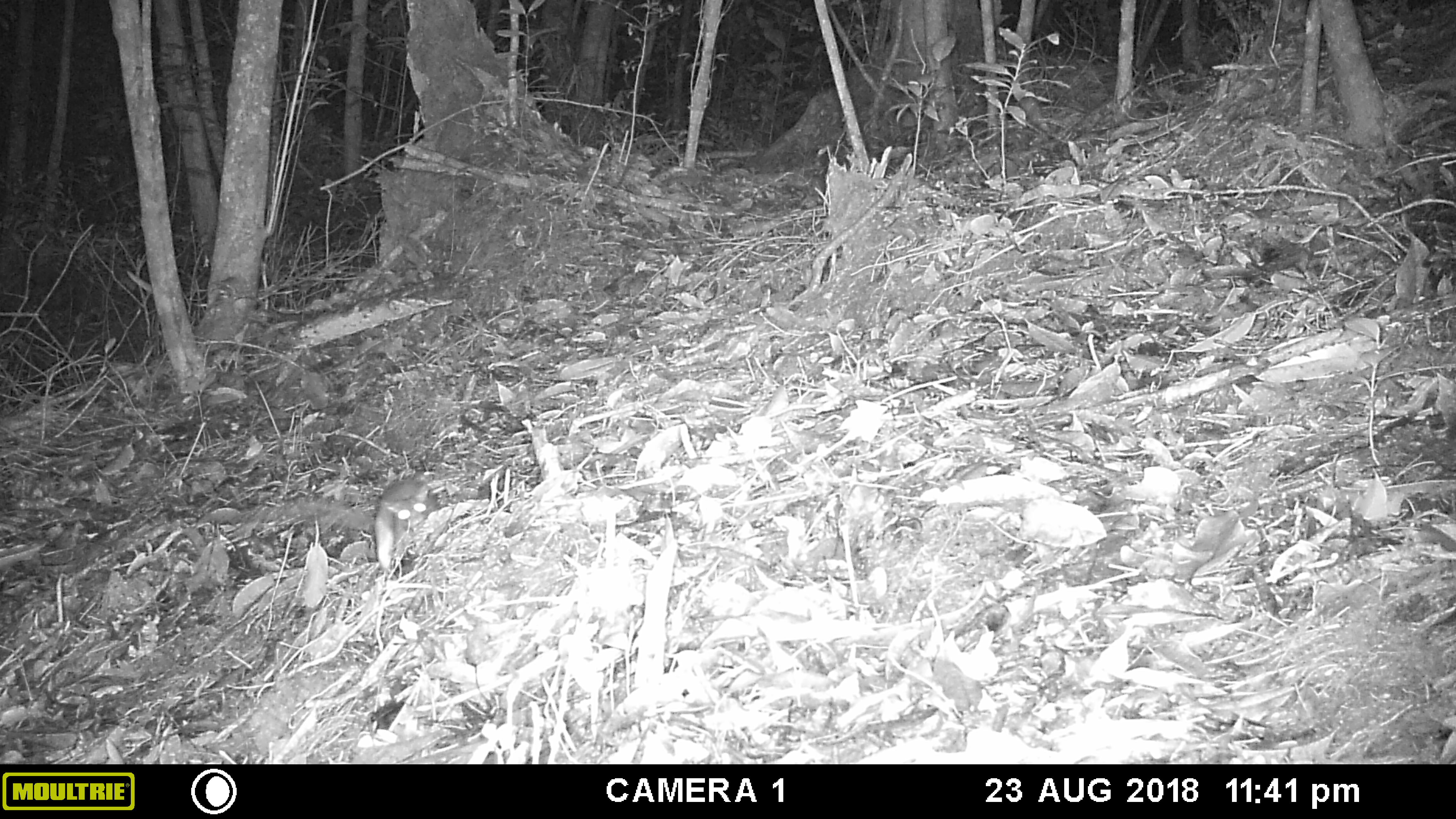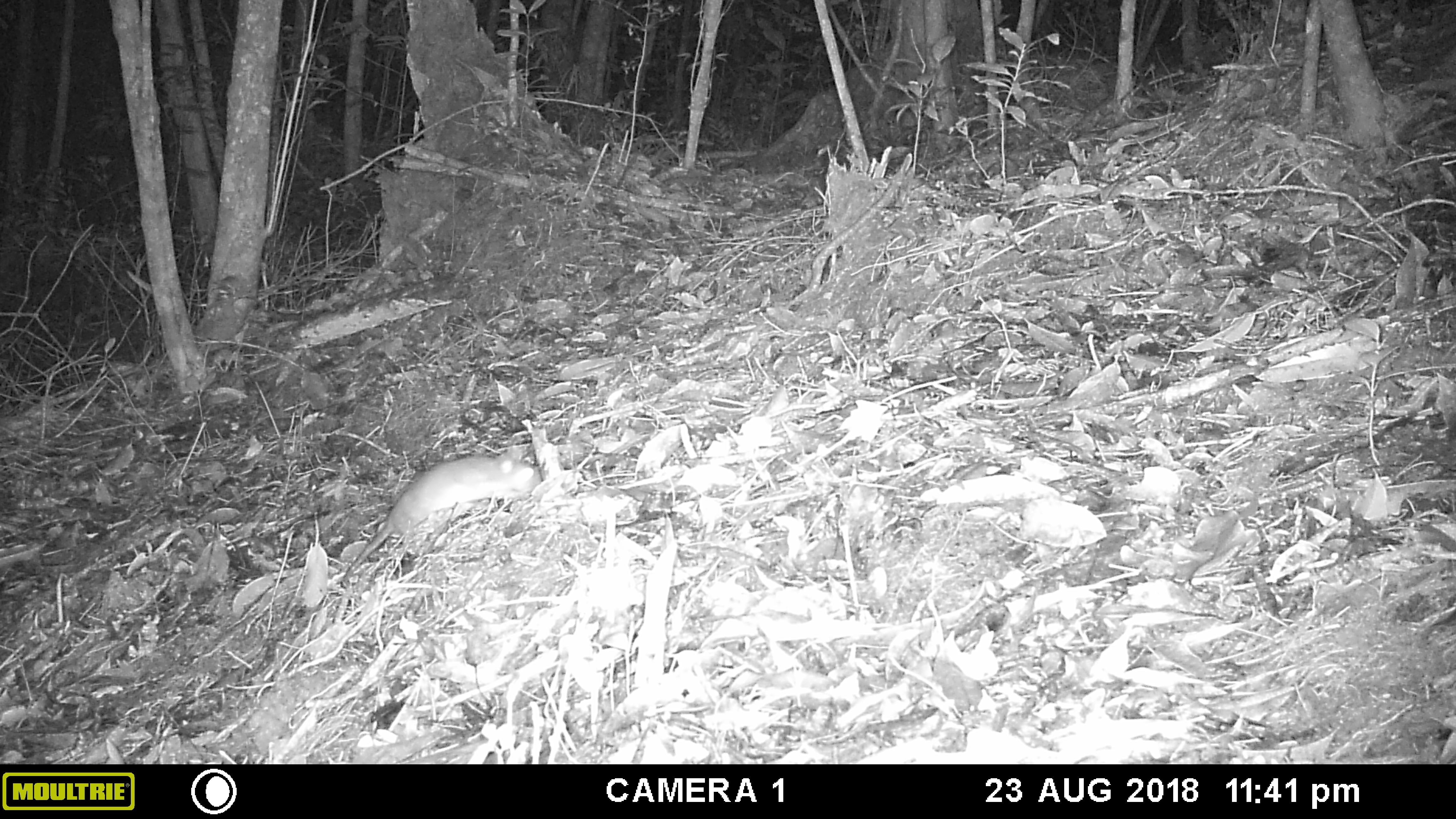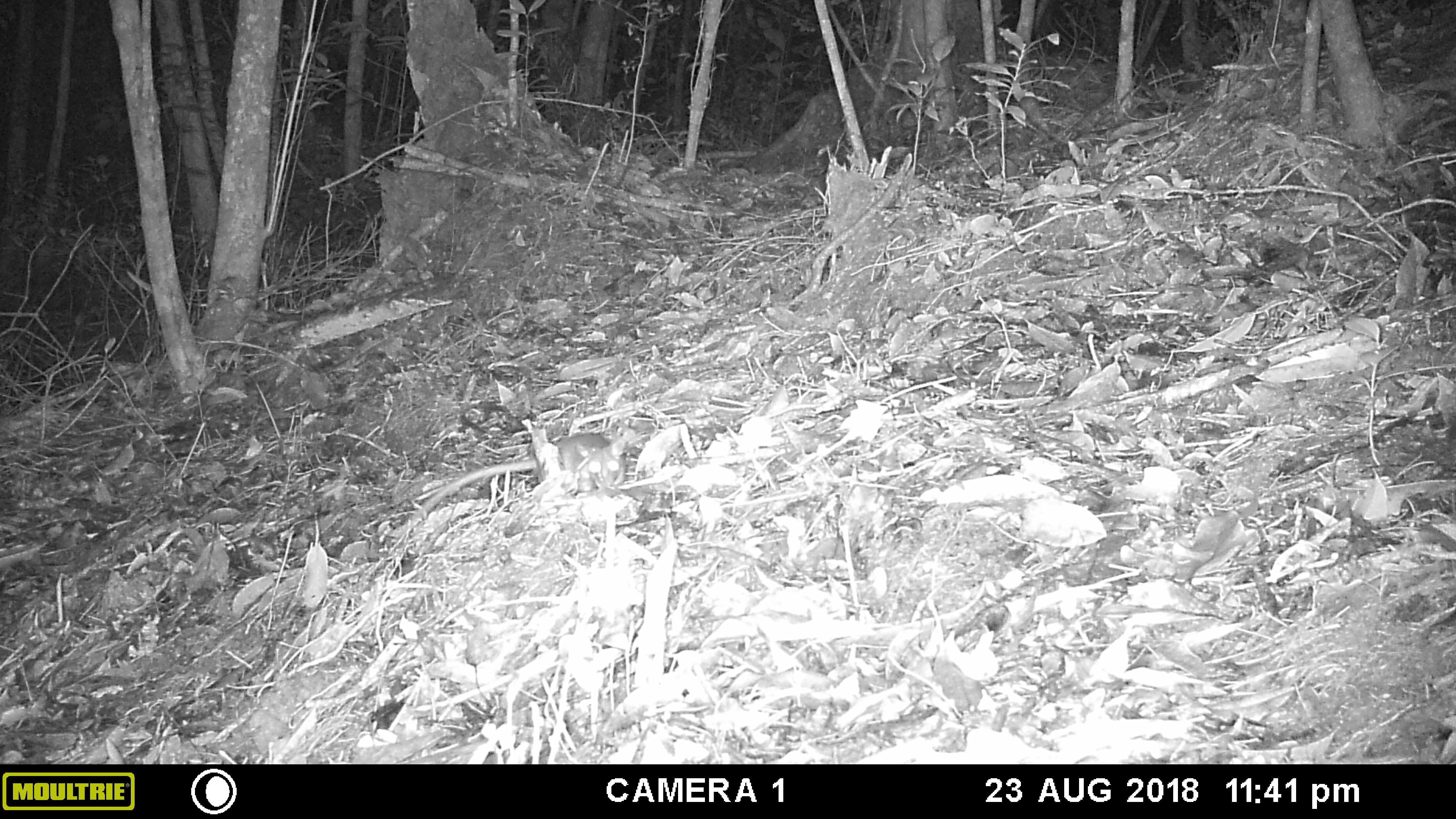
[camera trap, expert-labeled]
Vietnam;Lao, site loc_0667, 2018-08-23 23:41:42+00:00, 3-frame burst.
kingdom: Animalia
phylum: Chordata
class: Mammalia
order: Rodentia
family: Muridae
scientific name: Muridae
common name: old-world mice and rats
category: unidentified murid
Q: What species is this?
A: Unidentified murid (old-world mice and rats) (Muridae).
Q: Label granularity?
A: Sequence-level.